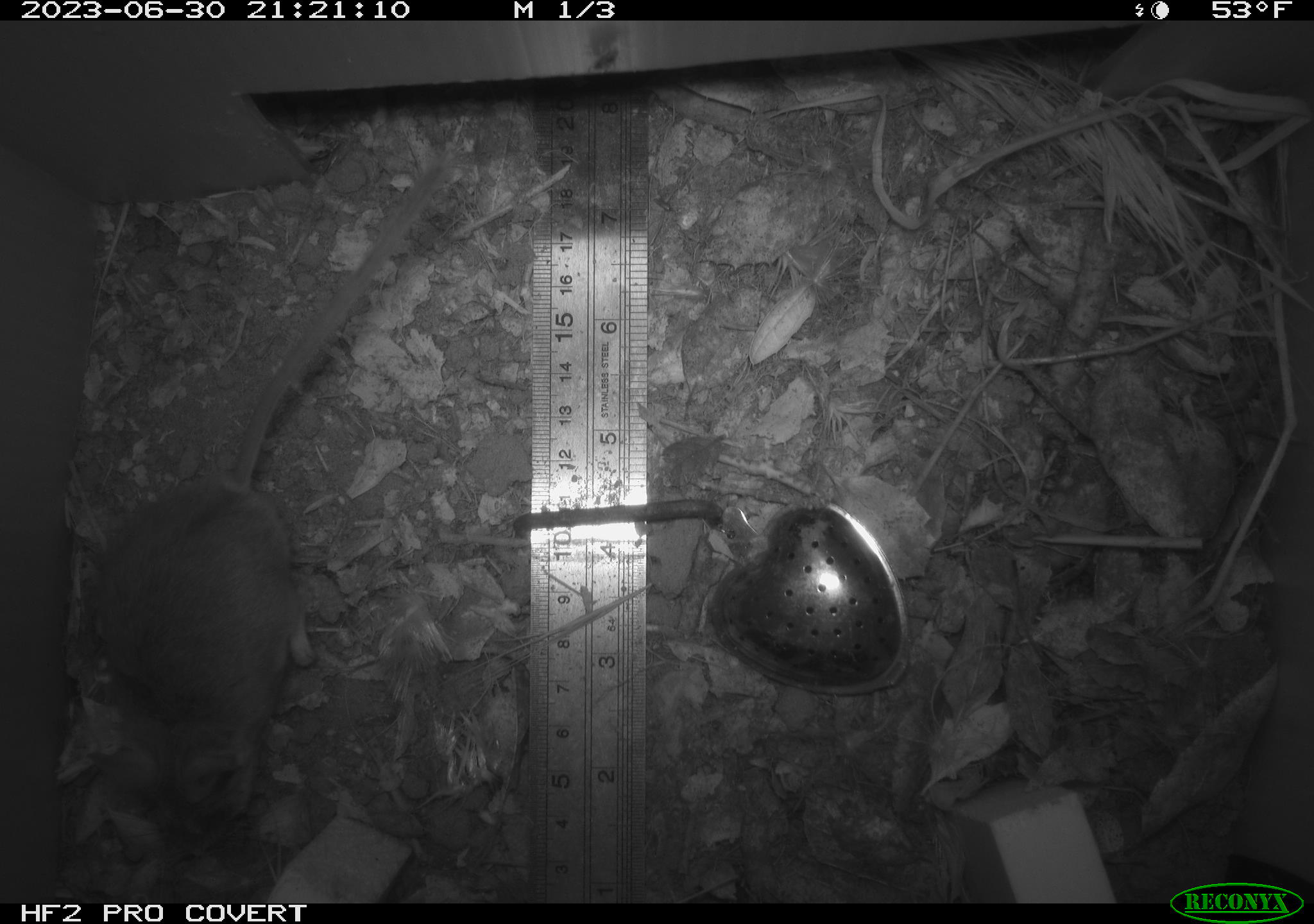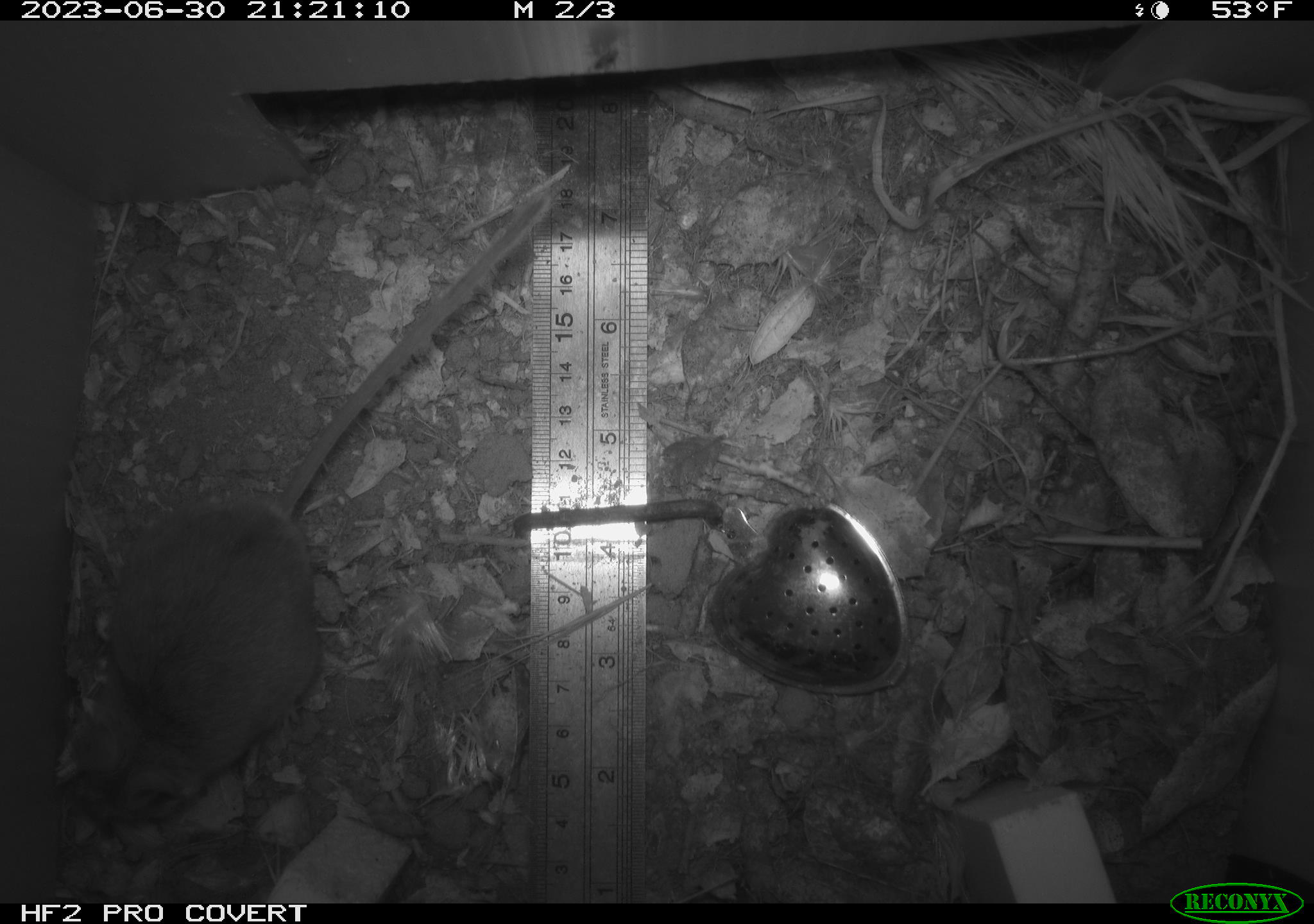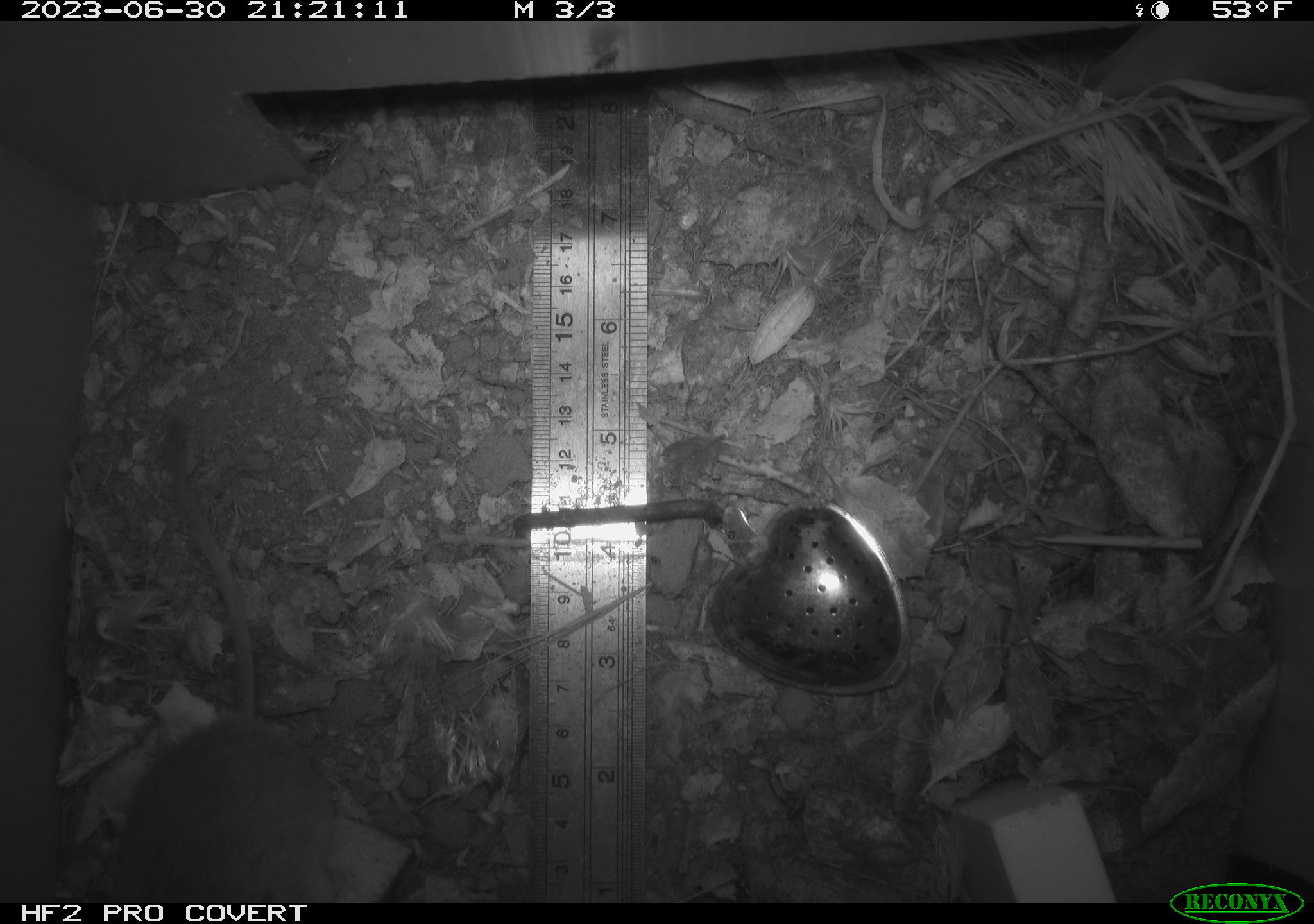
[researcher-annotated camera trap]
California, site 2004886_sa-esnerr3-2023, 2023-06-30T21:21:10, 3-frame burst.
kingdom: Animalia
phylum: Chordata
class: Mammalia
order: Rodentia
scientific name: Rodentia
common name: mouse species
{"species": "mouse species (Rodentia)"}